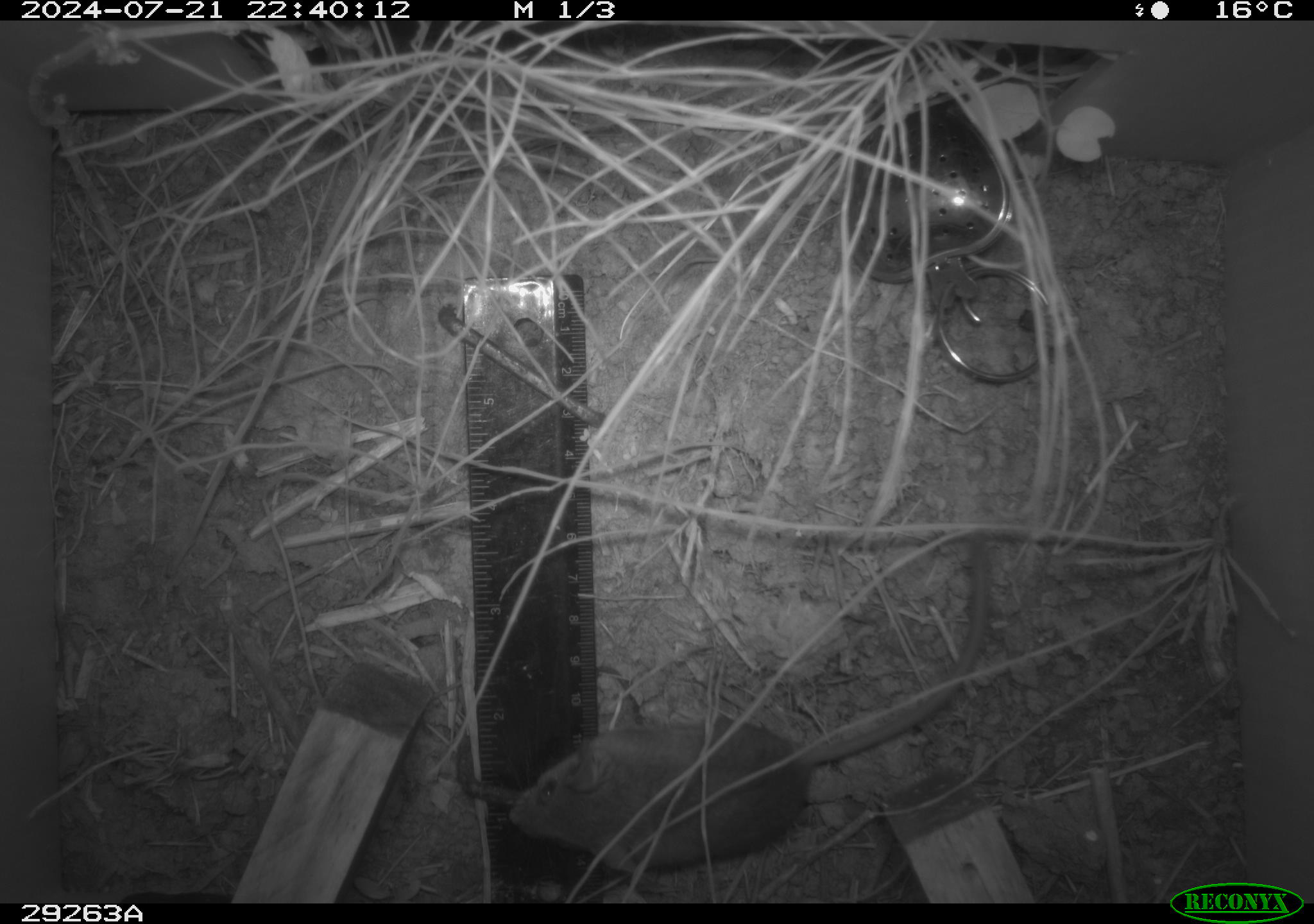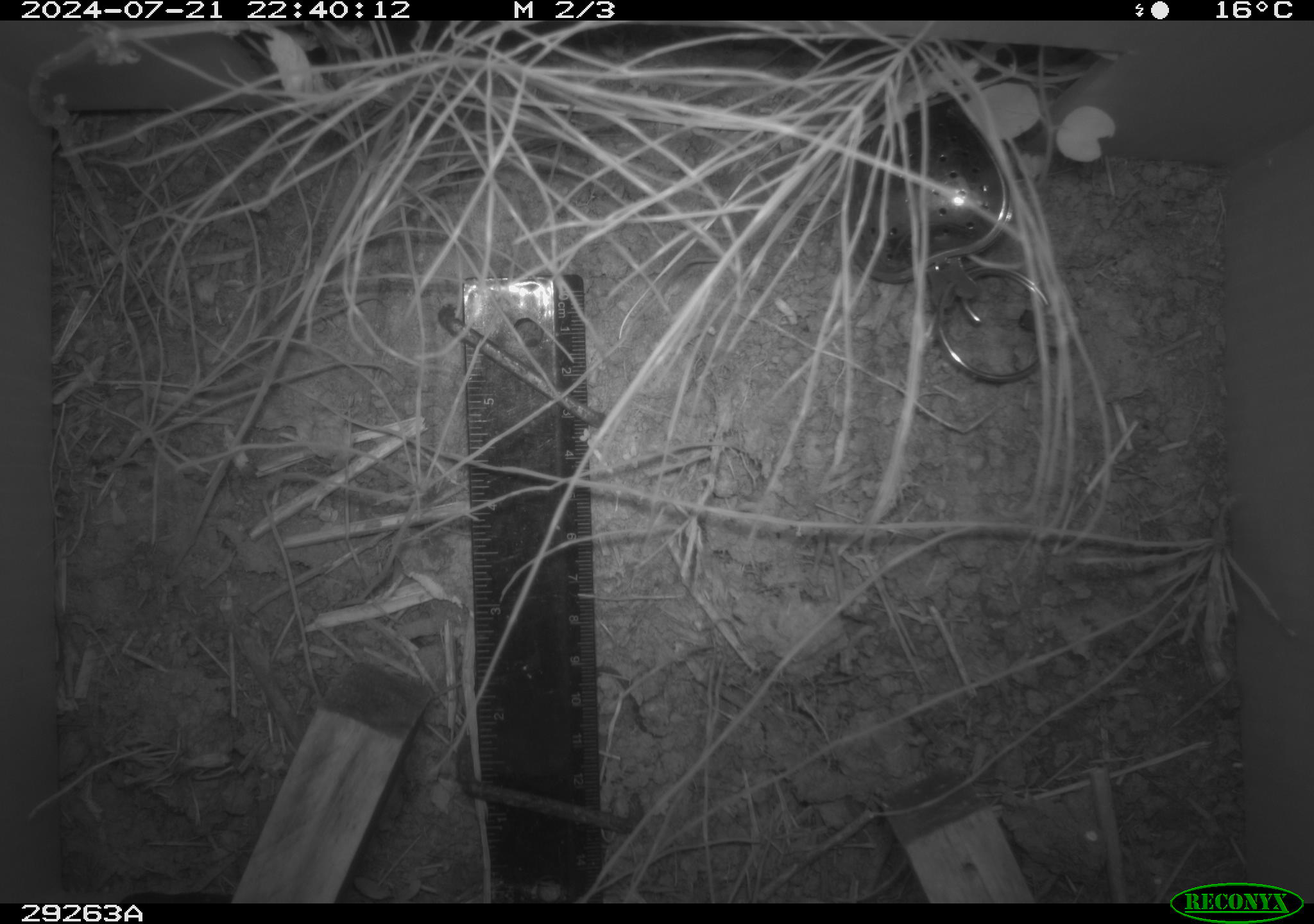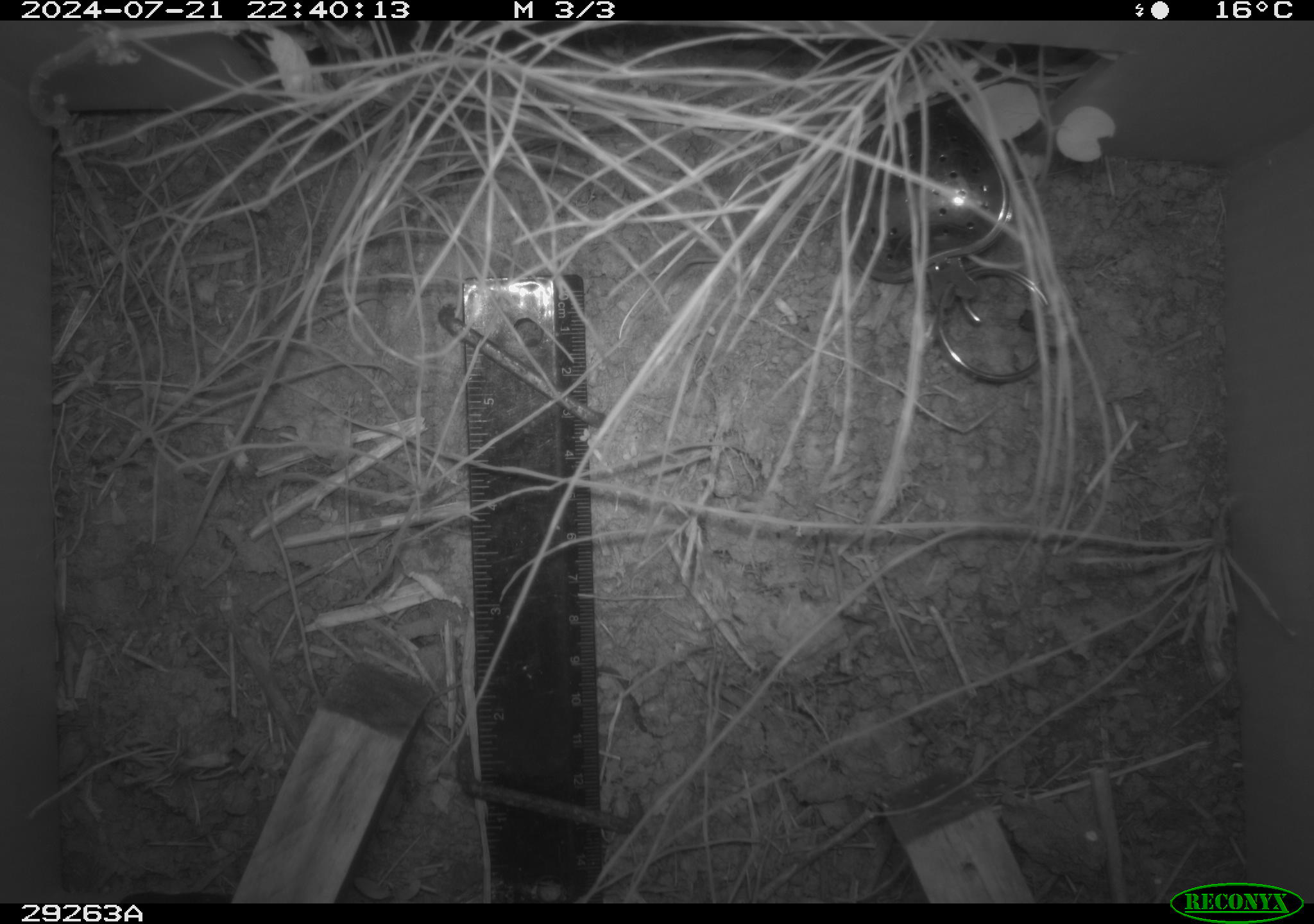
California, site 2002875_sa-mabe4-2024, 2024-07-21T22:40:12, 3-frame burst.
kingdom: Animalia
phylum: Chordata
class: Mammalia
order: Rodentia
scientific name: Rodentia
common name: rodent